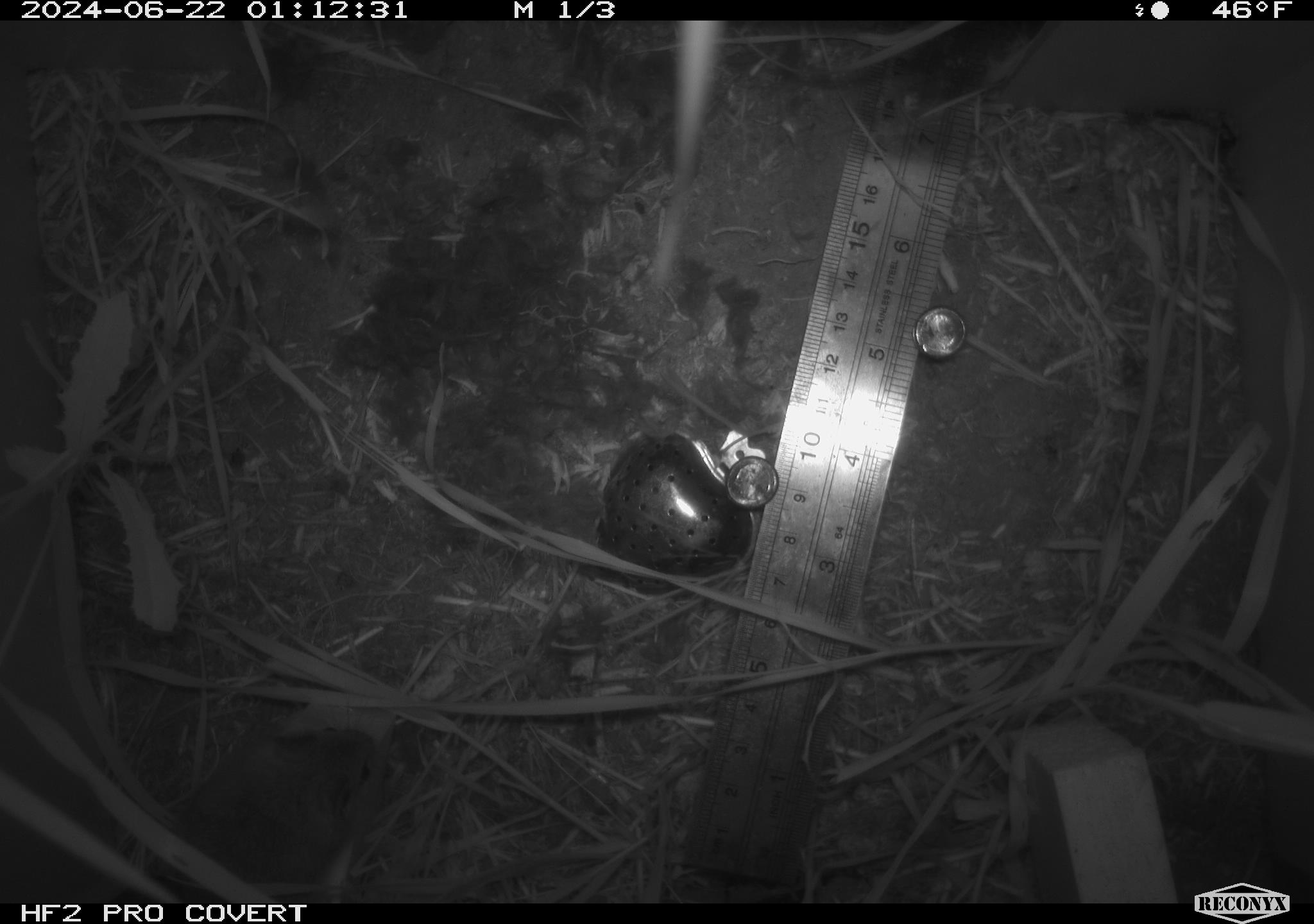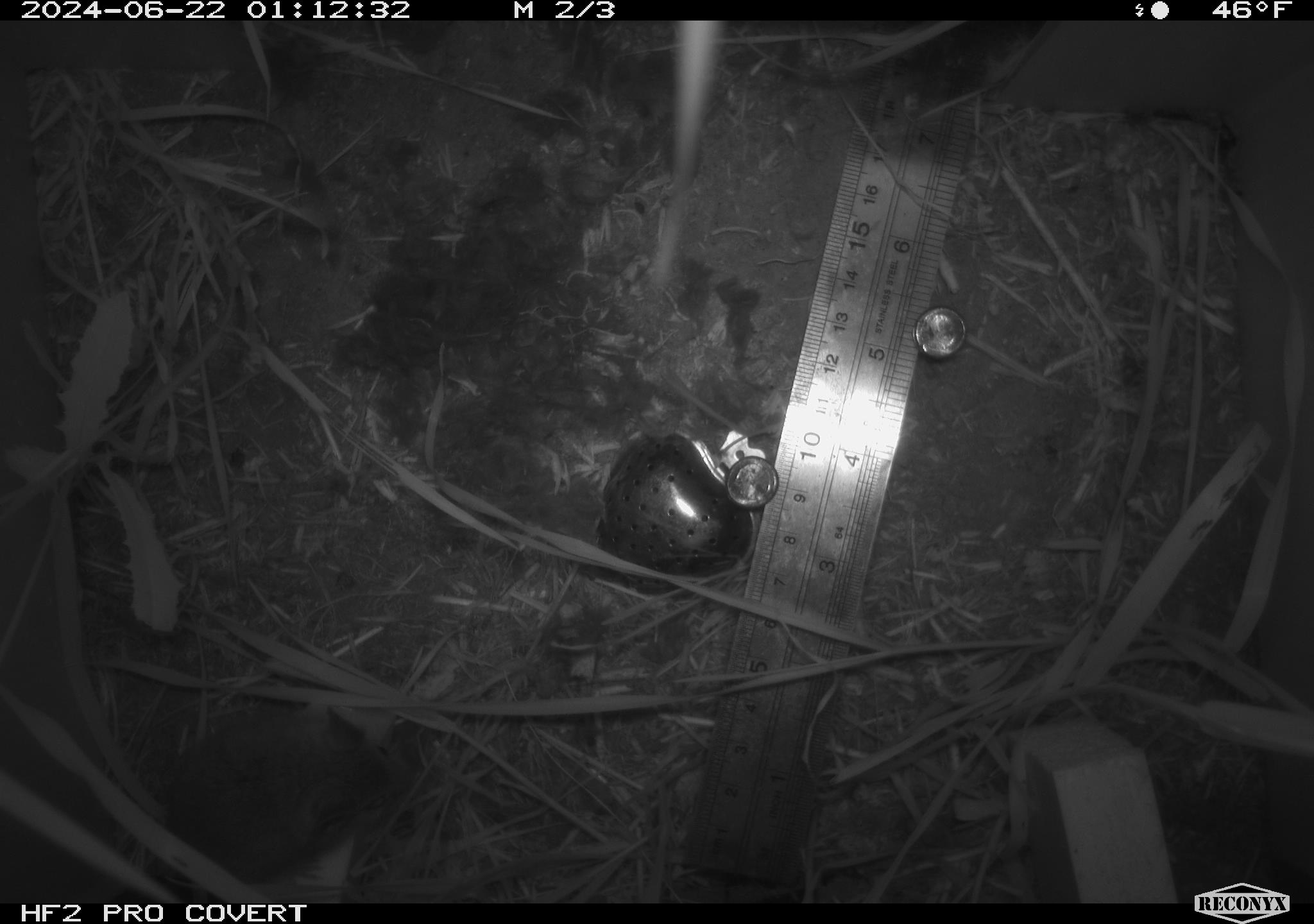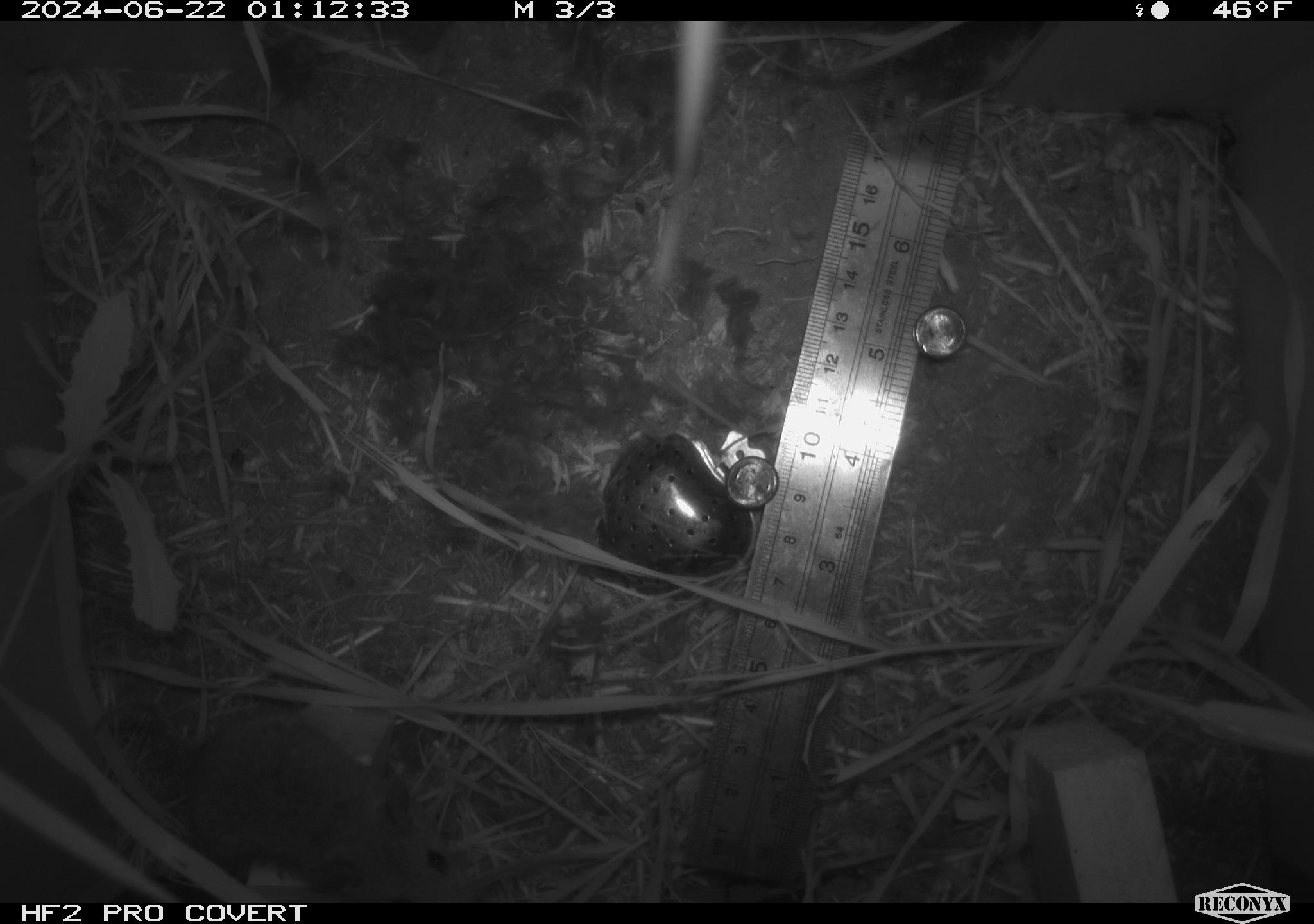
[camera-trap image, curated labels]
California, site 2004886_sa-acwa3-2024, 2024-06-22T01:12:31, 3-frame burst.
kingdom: Animalia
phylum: Chordata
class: Mammalia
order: Rodentia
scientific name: Rodentia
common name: mouse species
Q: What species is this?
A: Mouse species (Rodentia).